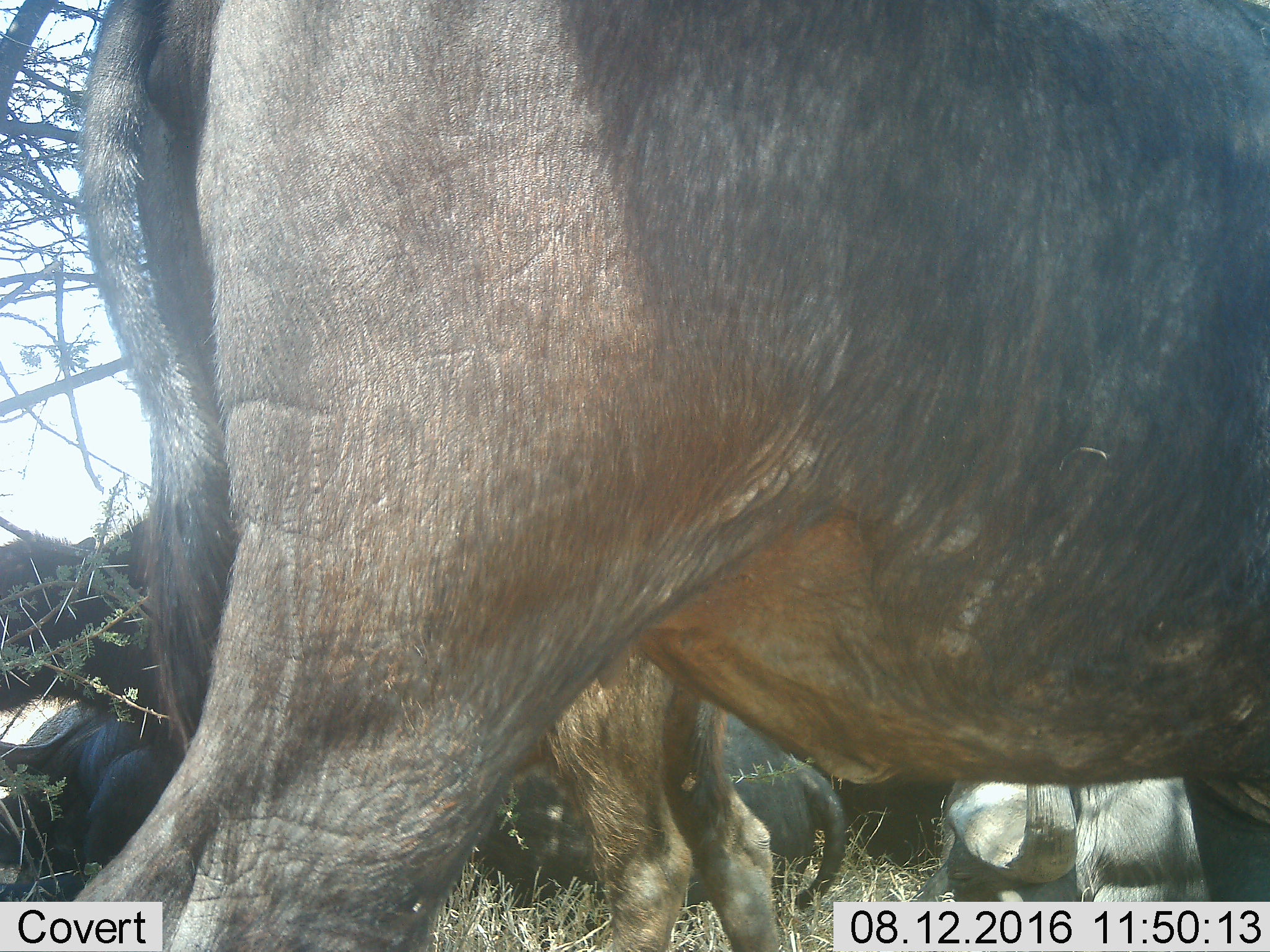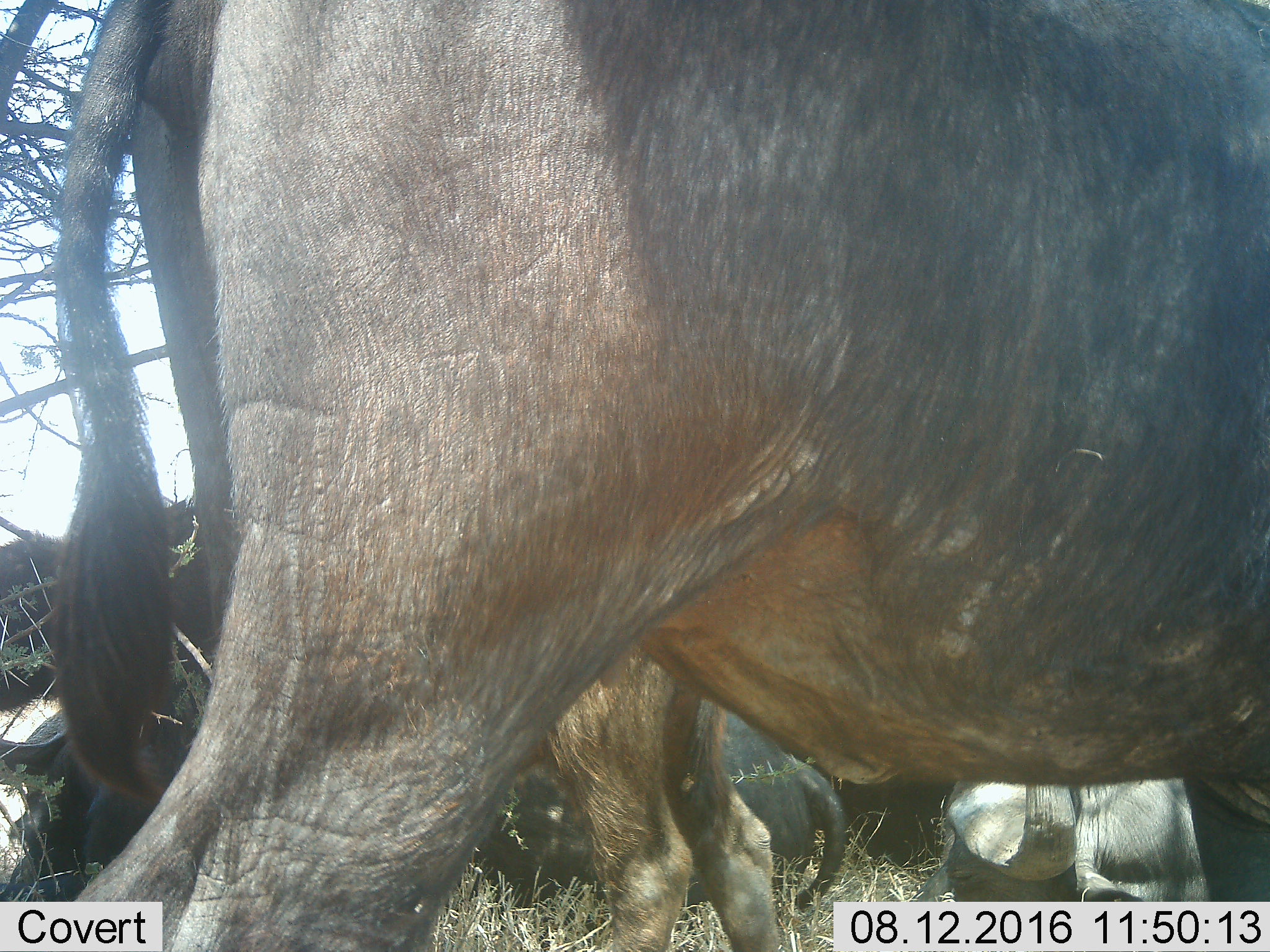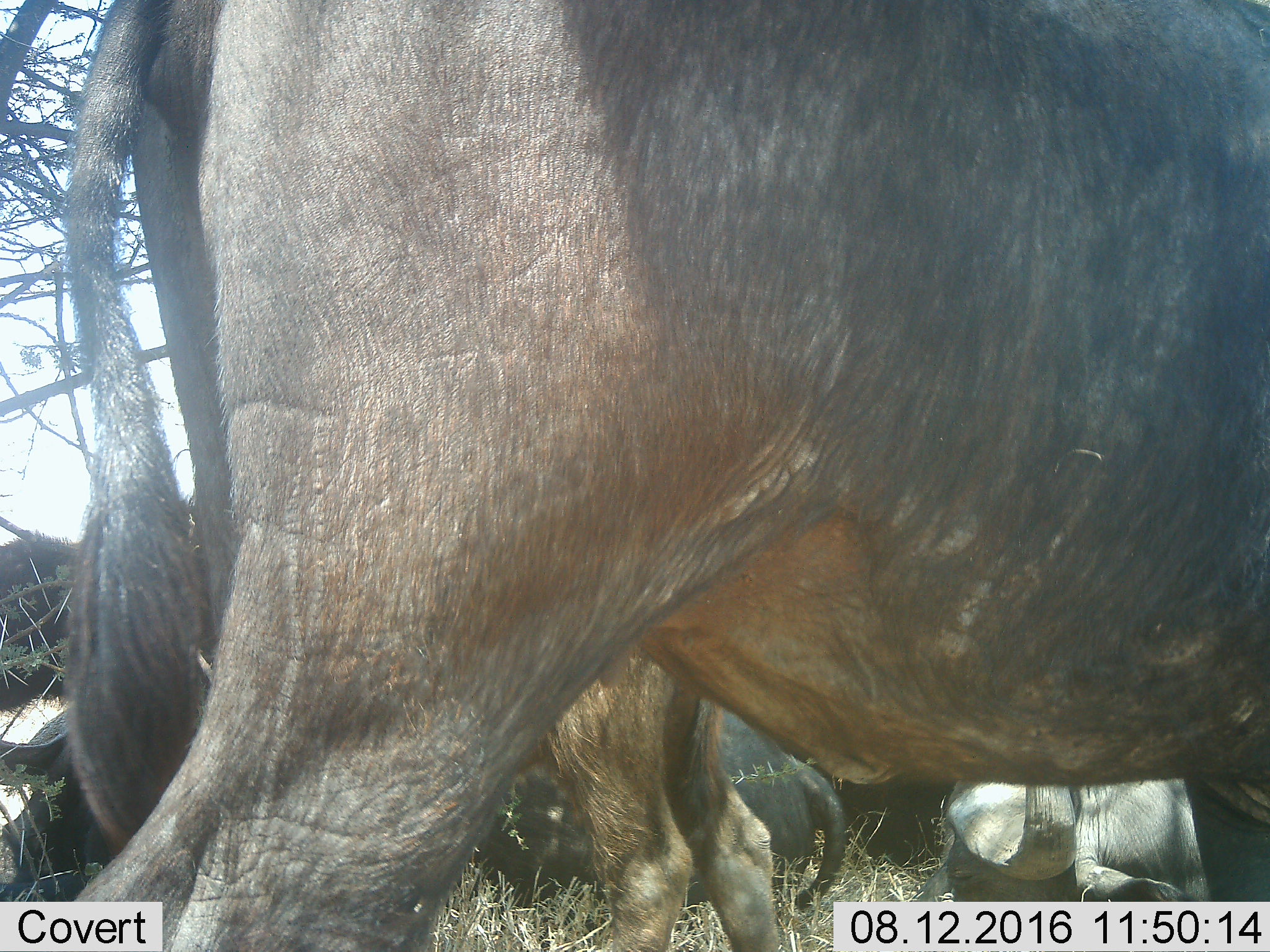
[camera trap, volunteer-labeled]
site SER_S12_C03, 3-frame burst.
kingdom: Animalia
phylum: Chordata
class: Mammalia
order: Artiodactyla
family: Bovidae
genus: Syncerus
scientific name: Syncerus caffer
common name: african buffalo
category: buffalo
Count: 6.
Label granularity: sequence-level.